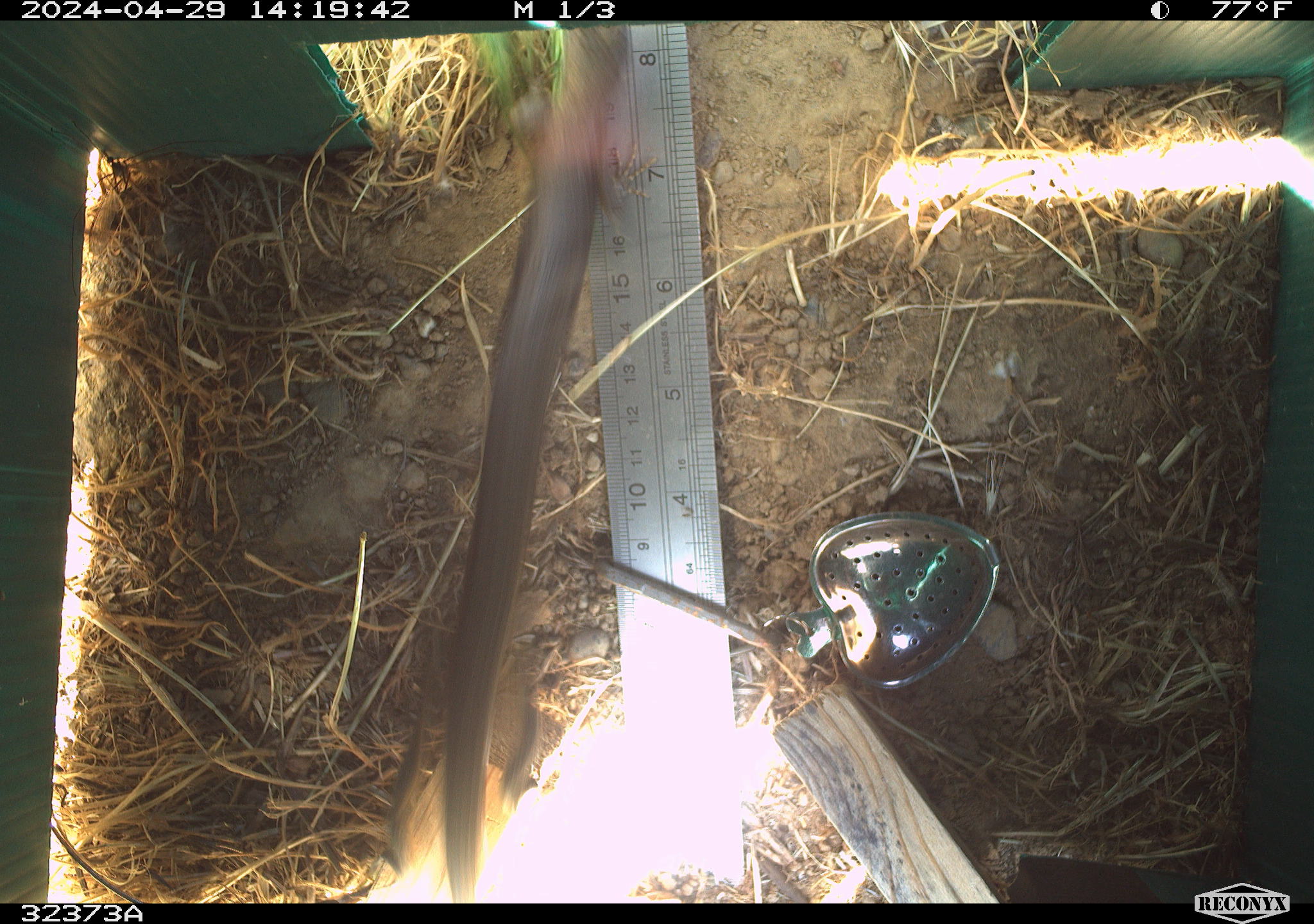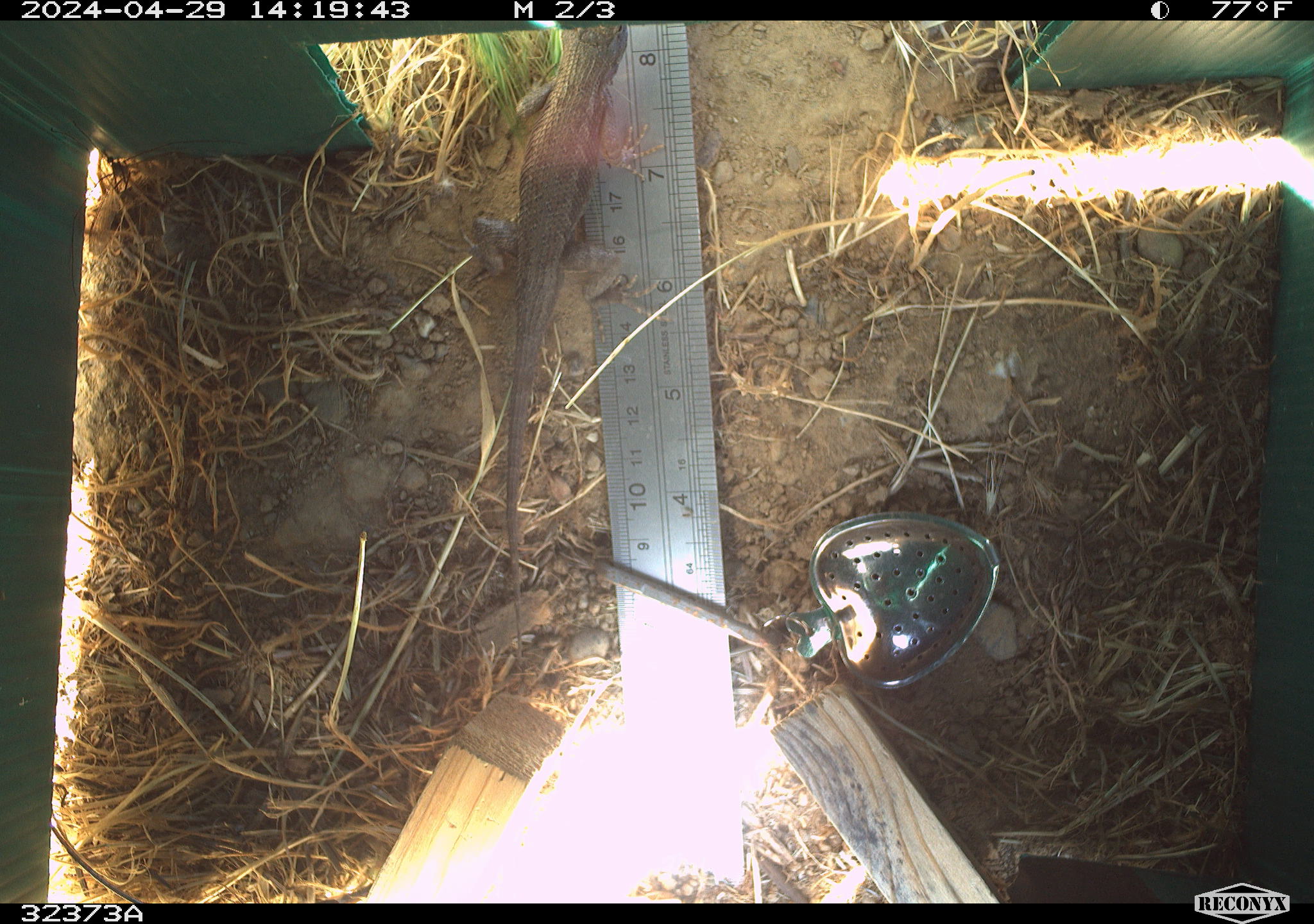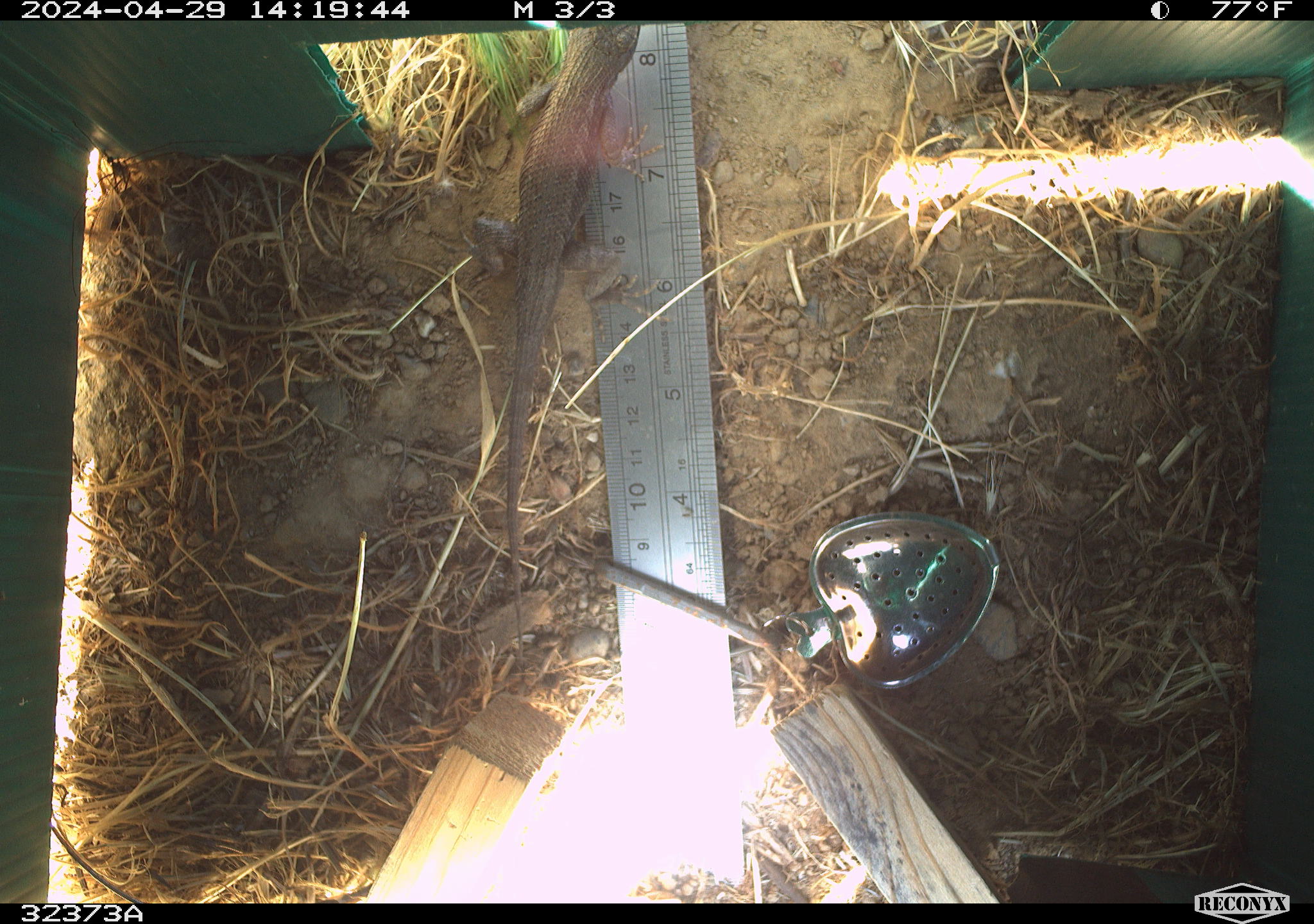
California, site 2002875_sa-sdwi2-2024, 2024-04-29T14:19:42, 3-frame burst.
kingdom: Animalia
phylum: Chordata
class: Reptilia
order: Squamata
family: Phrynosomatidae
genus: Sceloporus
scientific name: Sceloporus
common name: spiny lizards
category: sceloporus species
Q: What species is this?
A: Sceloporus species (spiny lizards) (Sceloporus).